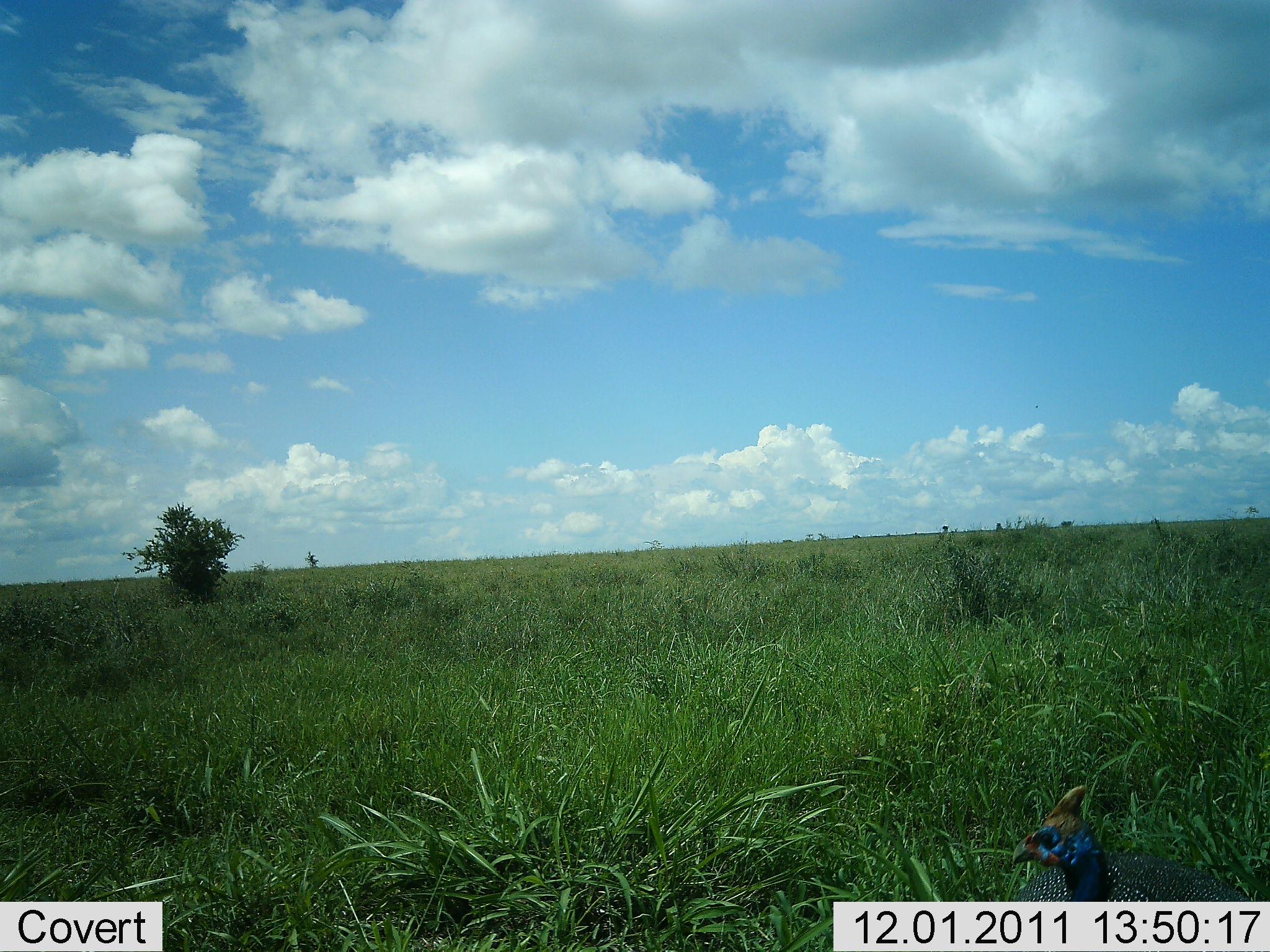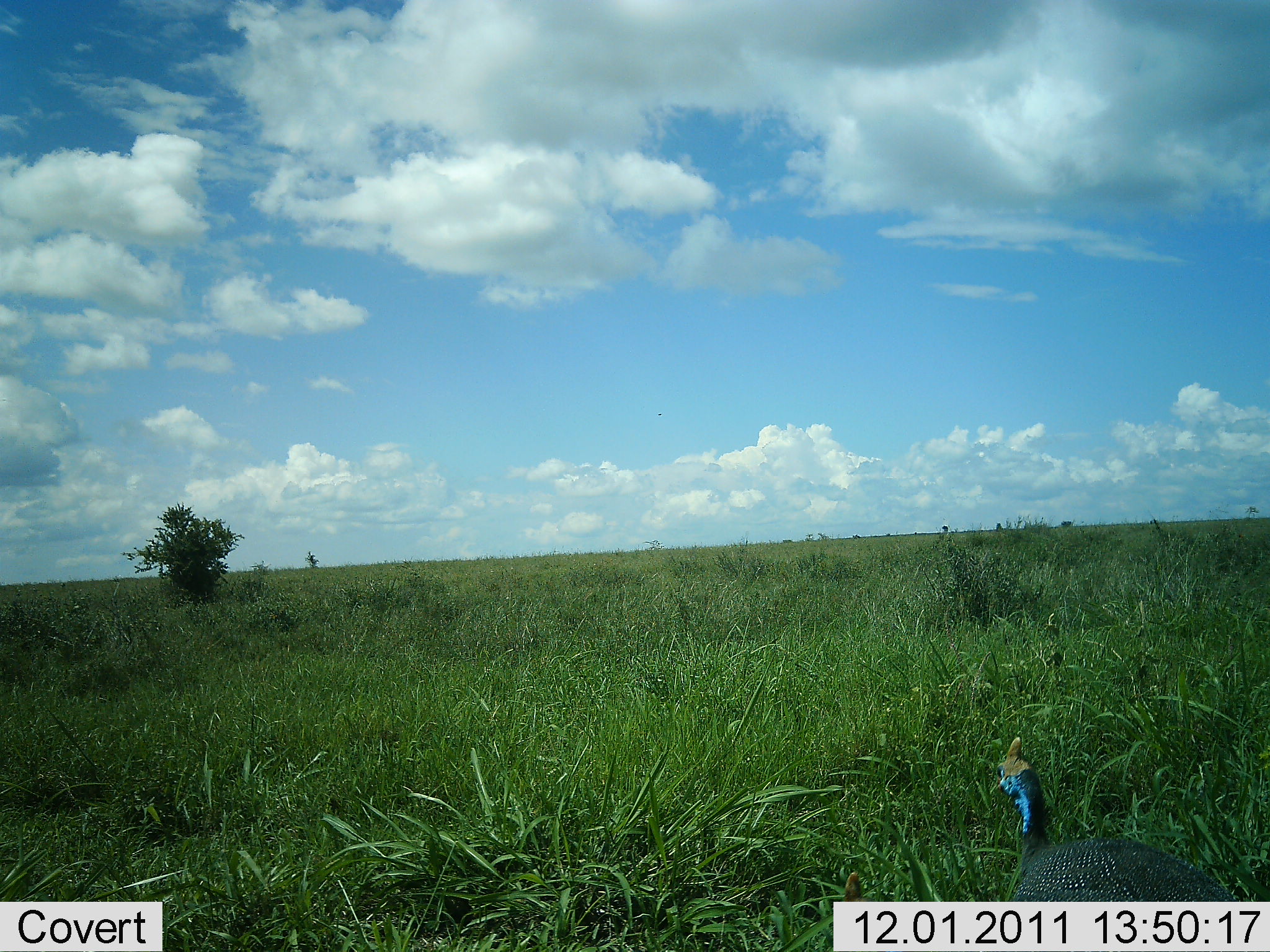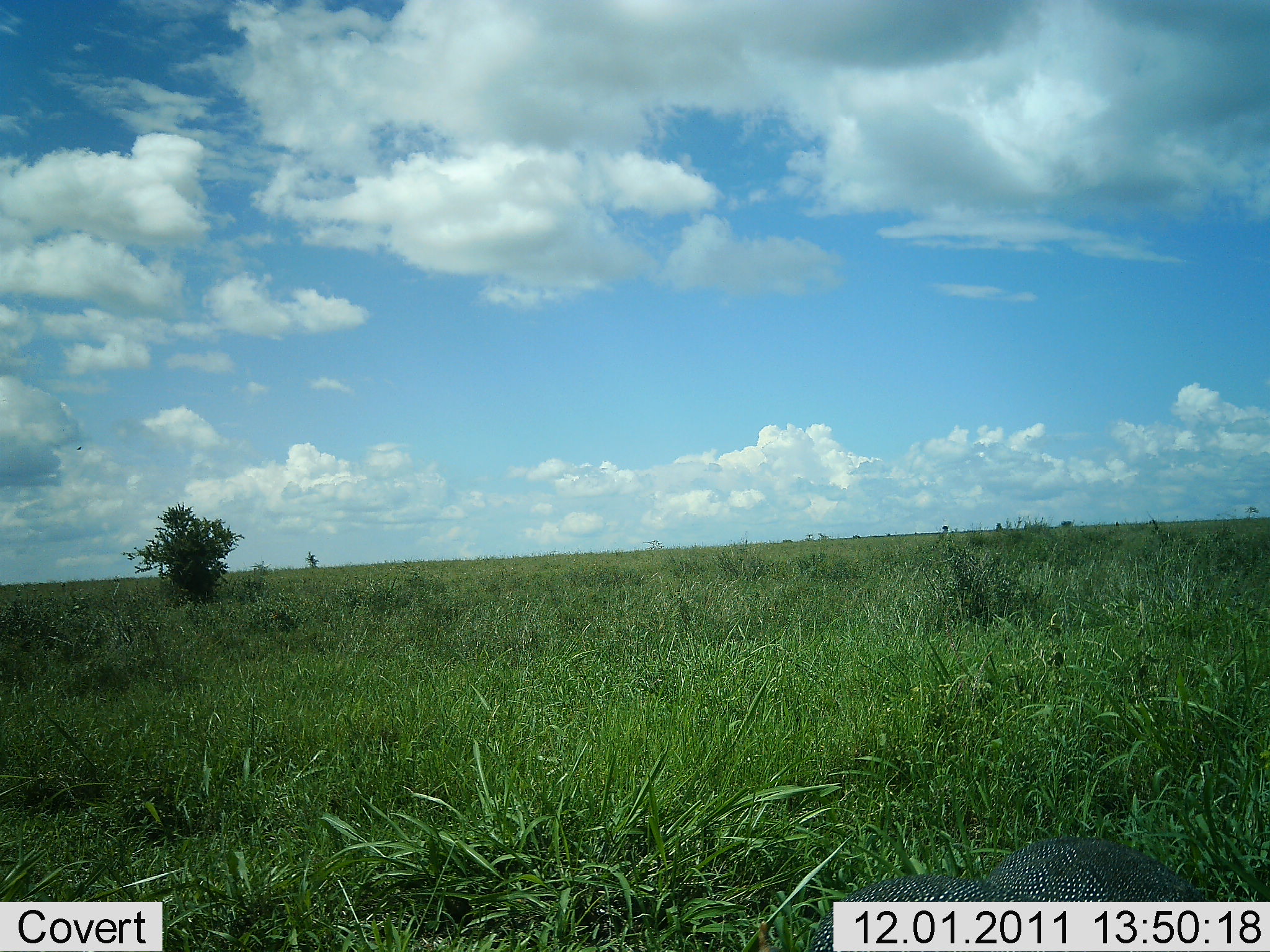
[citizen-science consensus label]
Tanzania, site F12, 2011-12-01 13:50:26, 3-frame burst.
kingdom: Animalia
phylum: Chordata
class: Aves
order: Galliformes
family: Numididae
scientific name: Numididae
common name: guinea fowl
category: guineafowl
Guineafowl (guinea fowl) (Numididae), count 1. Behavior (volunteer vote fractions): standing 27%, resting 0%, moving 55%, interacting 0%. Young present (vote fraction): 0%. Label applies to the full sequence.